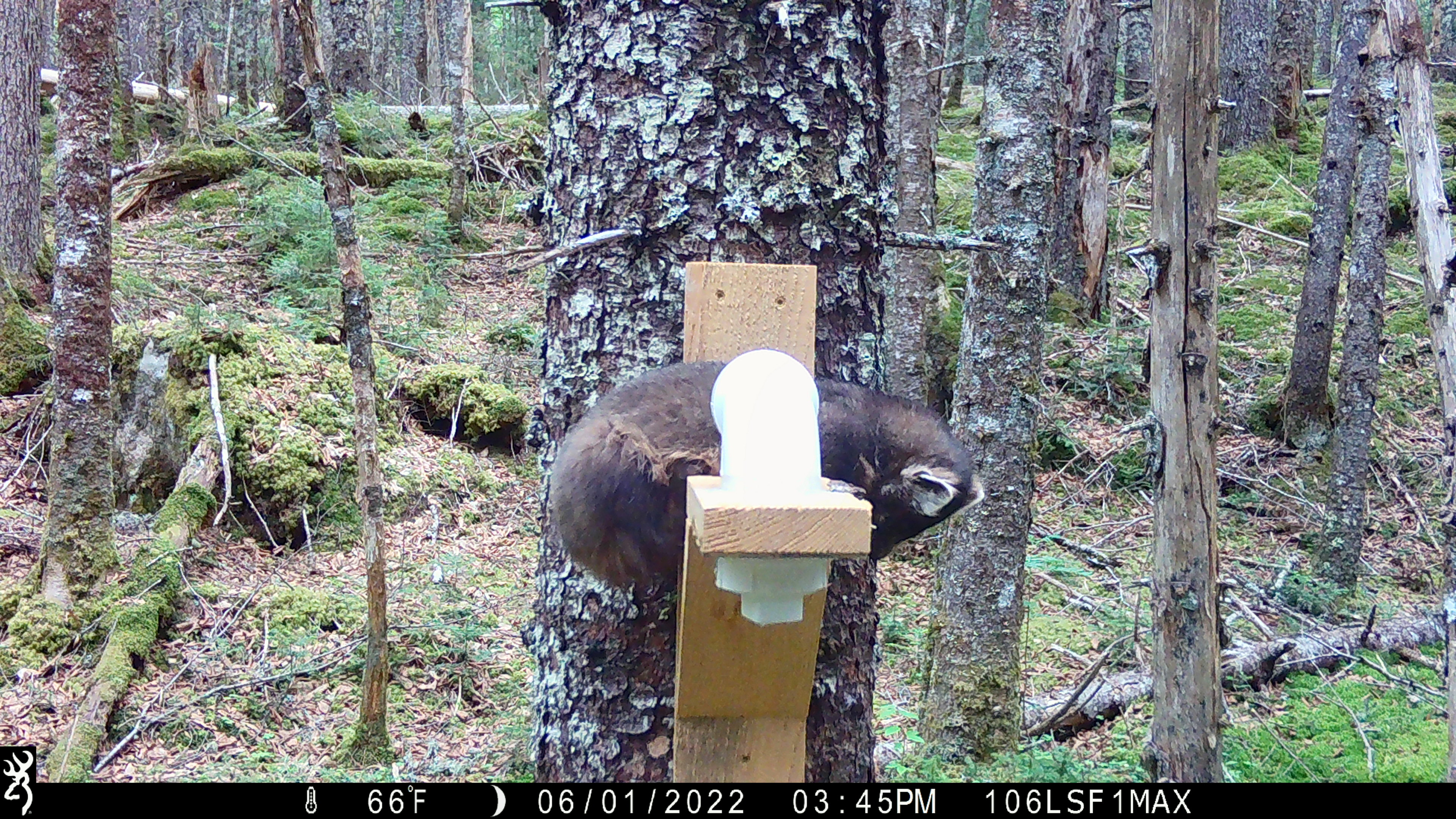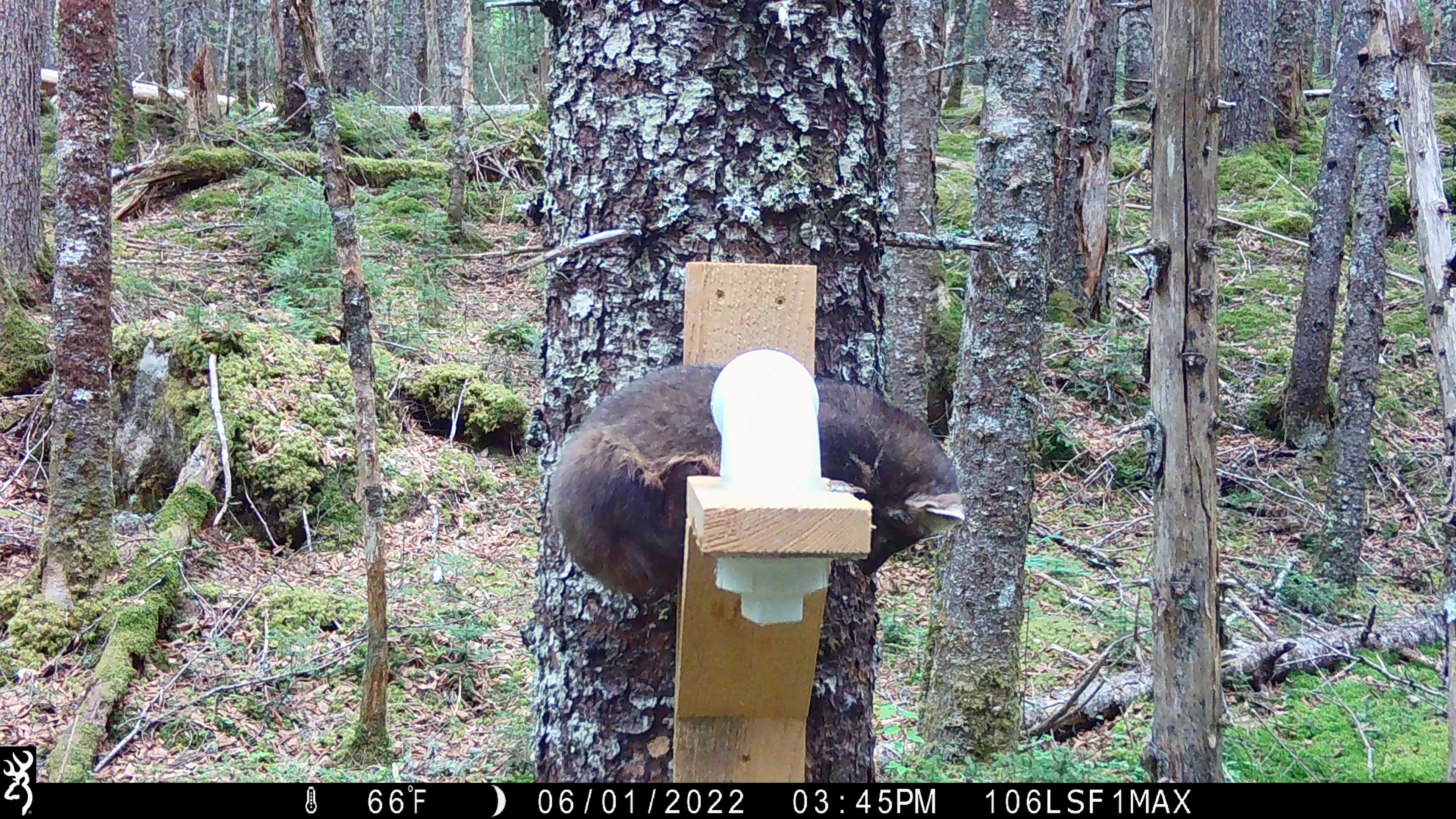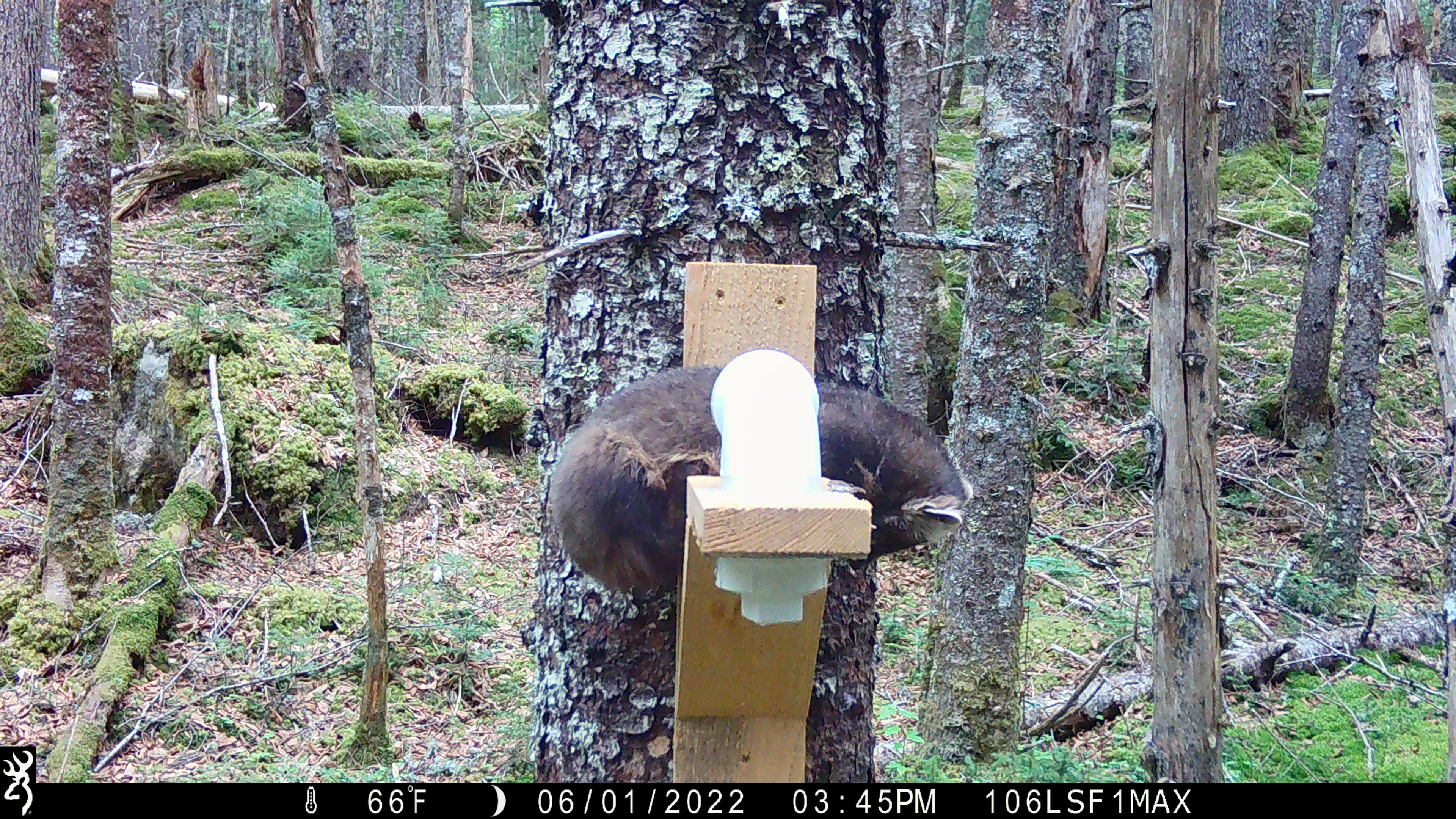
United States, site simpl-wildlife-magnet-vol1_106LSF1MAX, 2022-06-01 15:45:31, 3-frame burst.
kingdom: Animalia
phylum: Chordata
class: Mammalia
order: Carnivora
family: Mustelidae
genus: Martes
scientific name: Martes americana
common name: american marten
American marten (Martes americana).